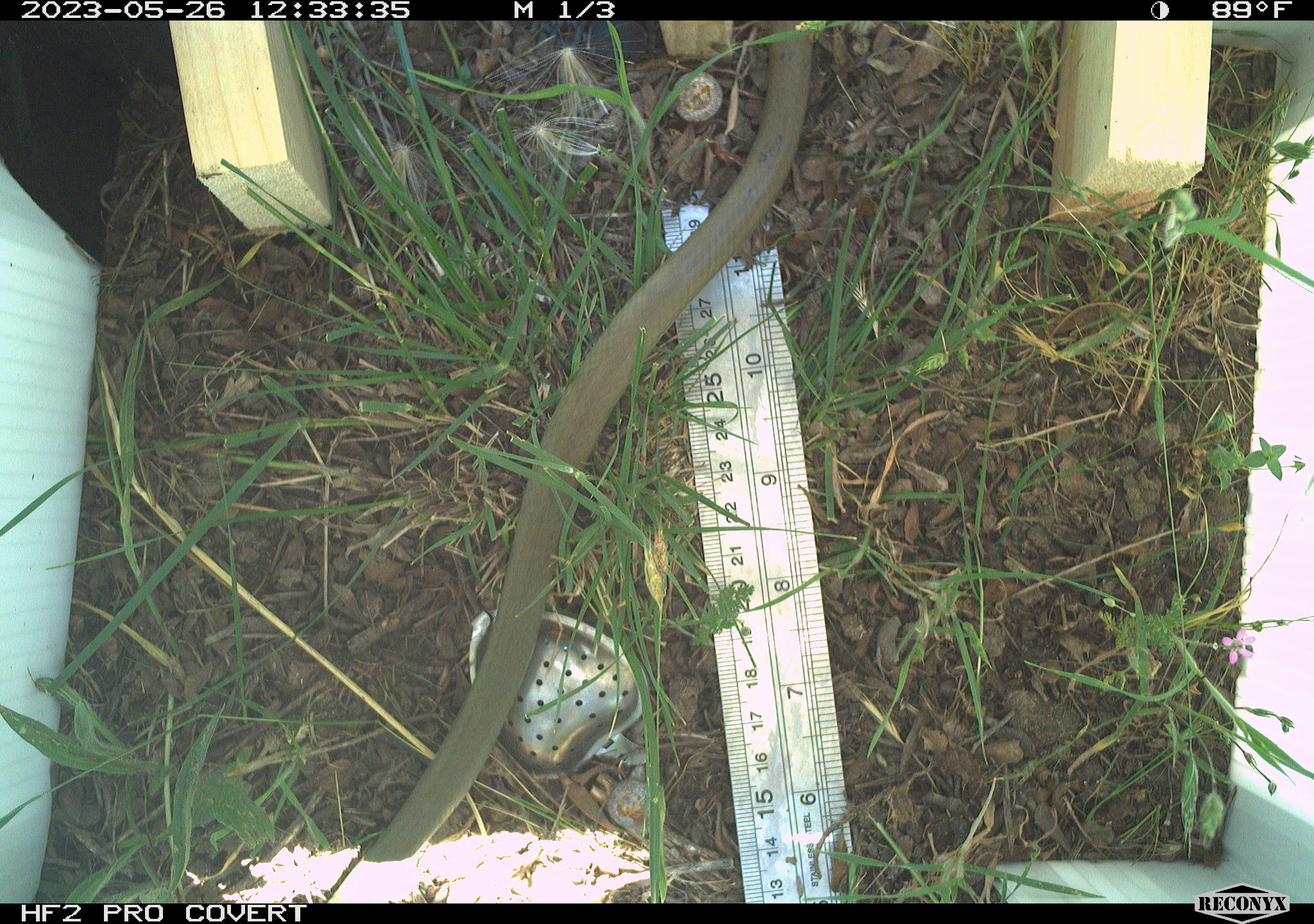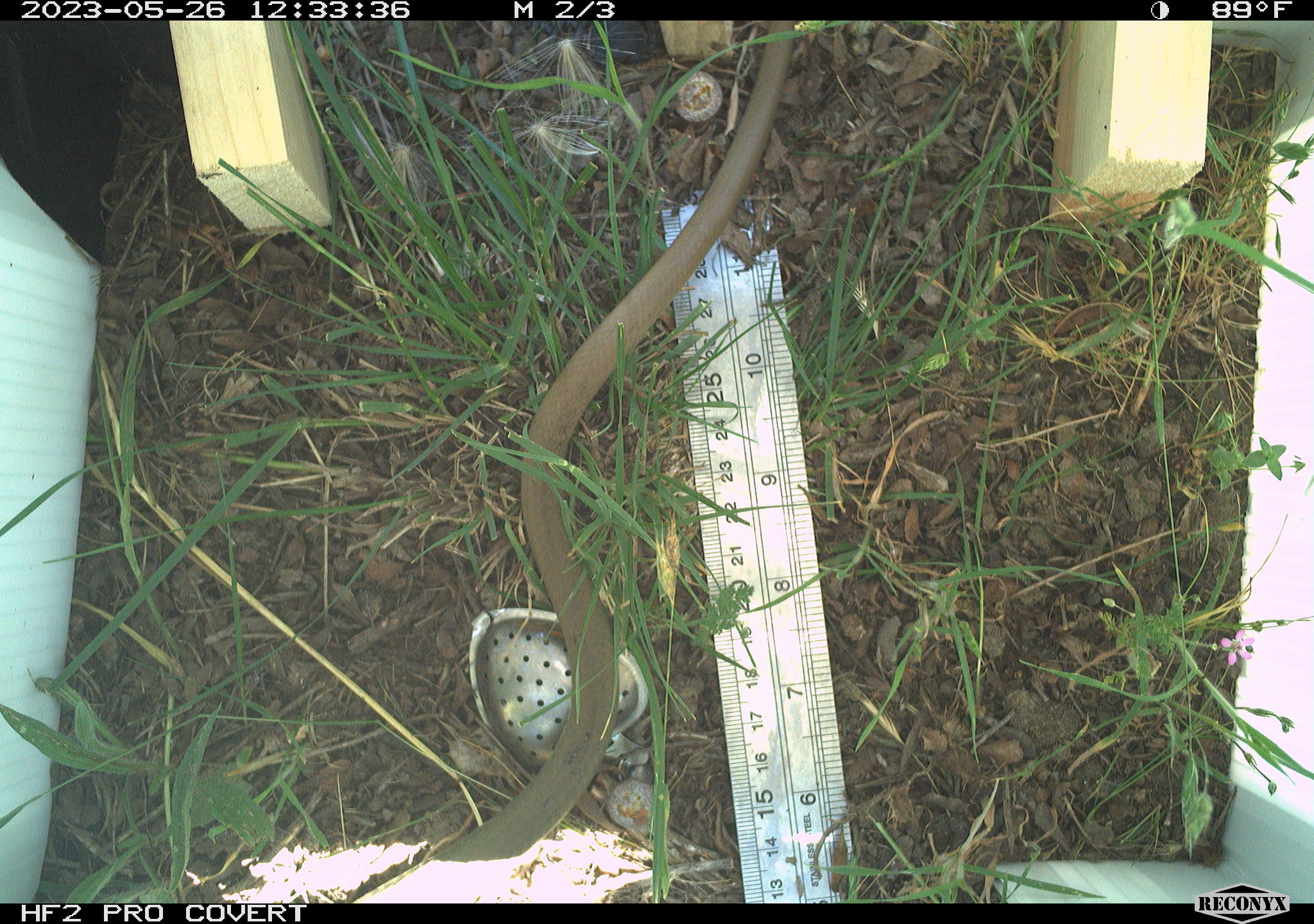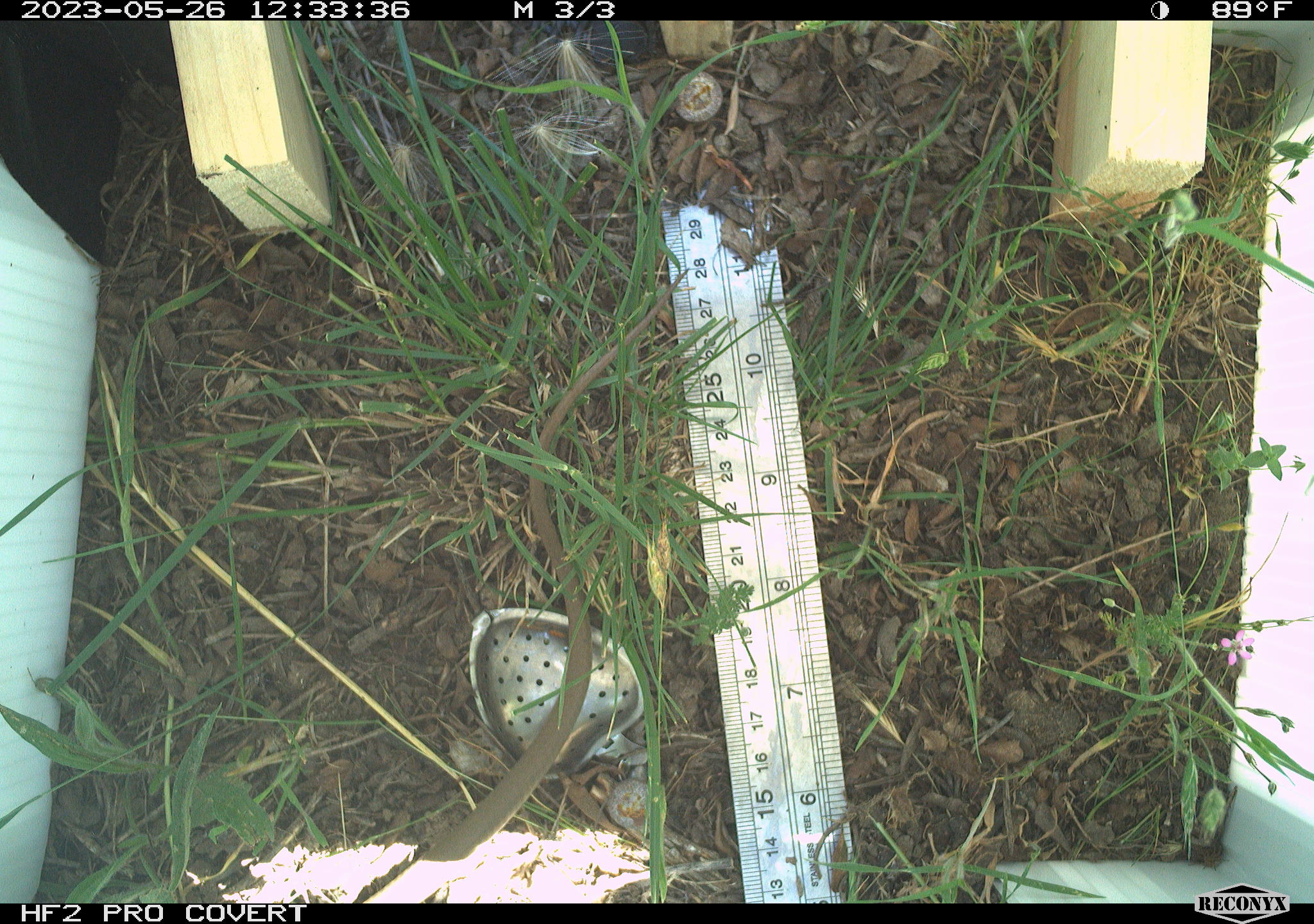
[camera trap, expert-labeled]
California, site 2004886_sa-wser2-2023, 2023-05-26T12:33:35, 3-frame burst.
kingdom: Animalia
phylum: Chordata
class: Reptilia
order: Squamata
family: Colubridae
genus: Coluber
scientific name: Coluber constrictor mormon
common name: western yellow-bellied racer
Western yellow-bellied racer (Coluber constrictor mormon).